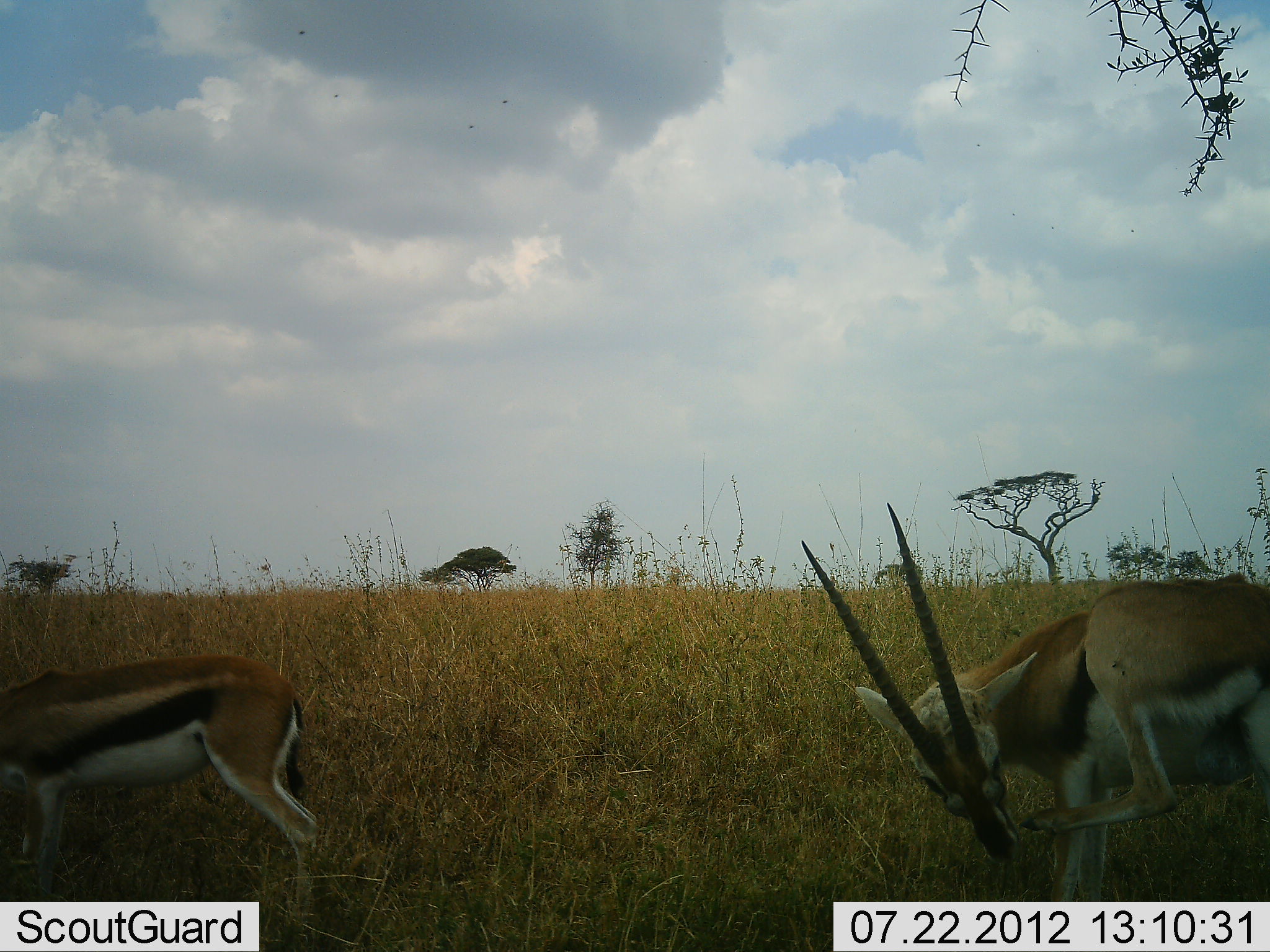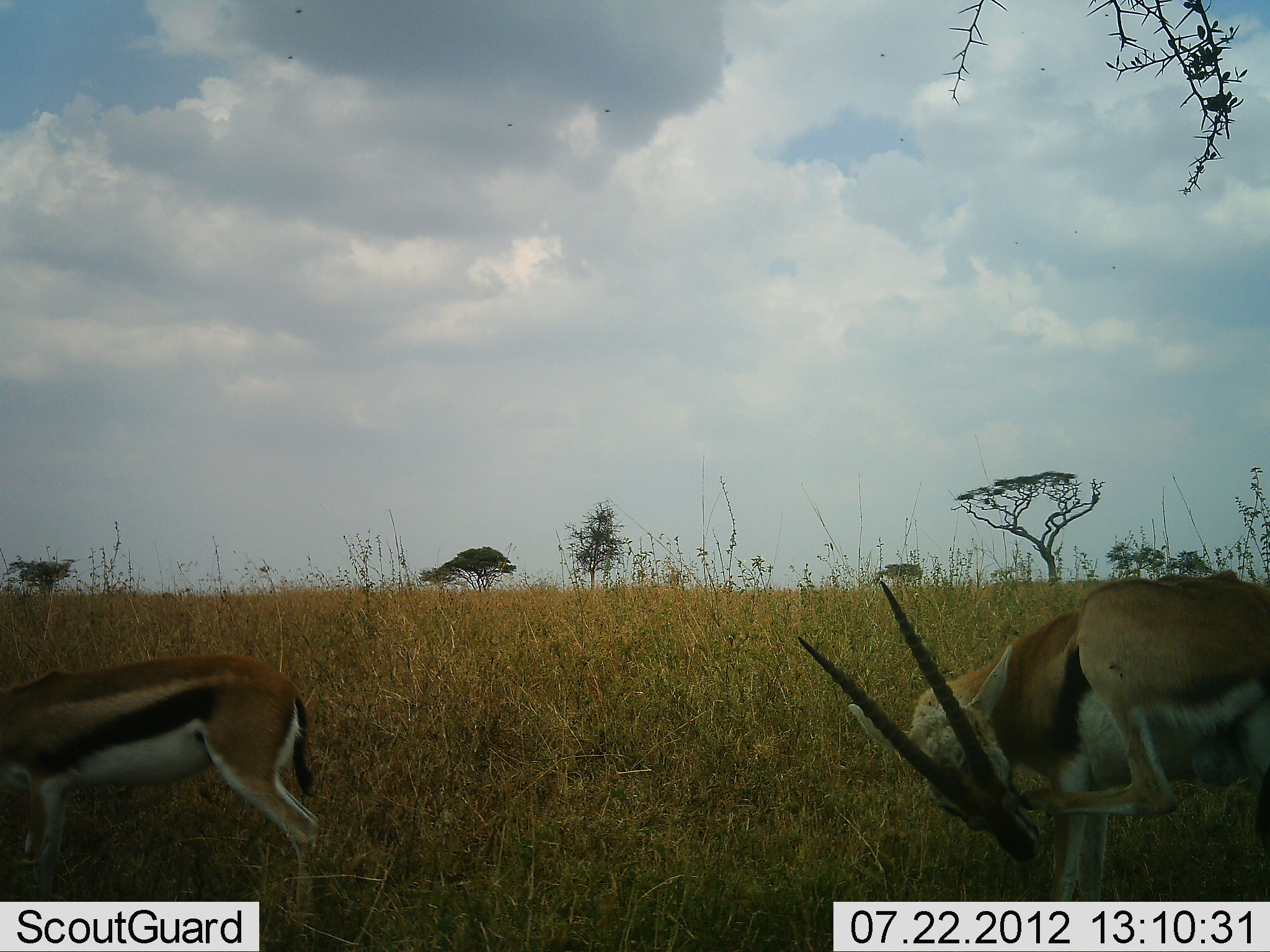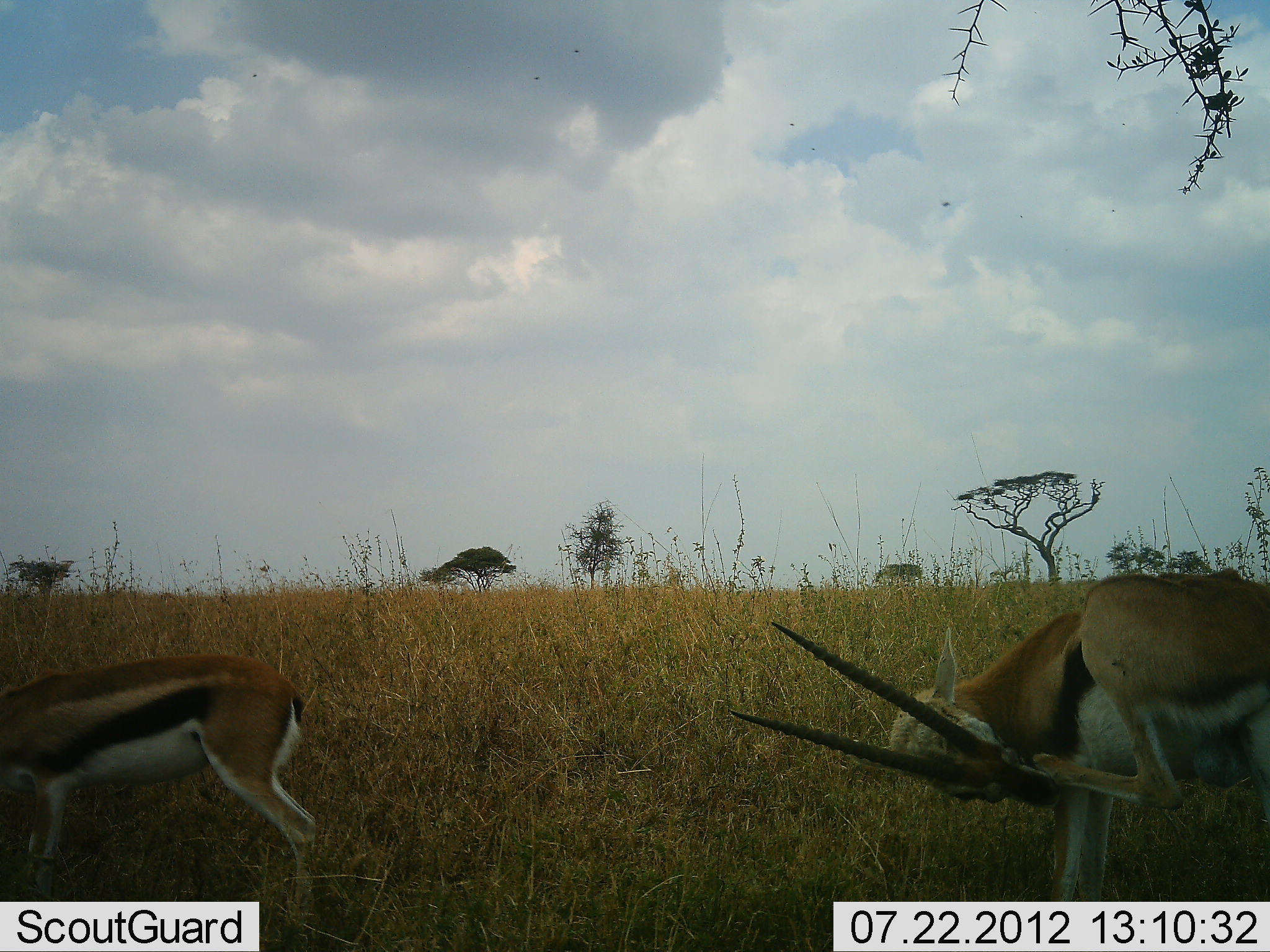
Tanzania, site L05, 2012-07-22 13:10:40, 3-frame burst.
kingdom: Animalia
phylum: Chordata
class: Mammalia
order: Artiodactyla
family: Bovidae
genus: Eudorcas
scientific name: Eudorcas thomsonii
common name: thomson's gazelle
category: gazellethomsons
Gazellethomsons (thomson's gazelle) (Eudorcas thomsonii), count 2. Behavior (volunteer vote fractions): standing 100%, resting 0%, moving 10%, interacting 10%. Young present (vote fraction): 0%. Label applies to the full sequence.